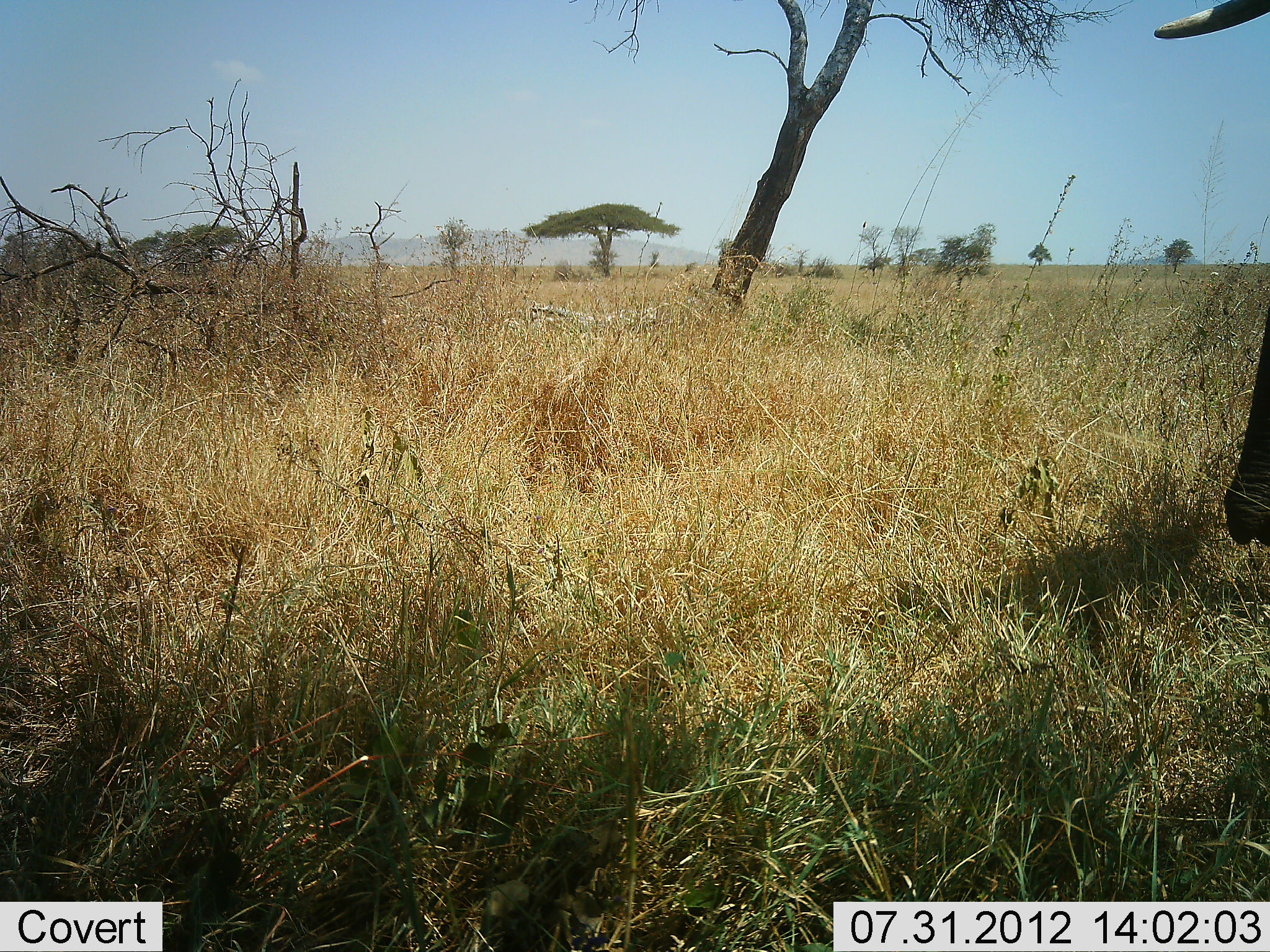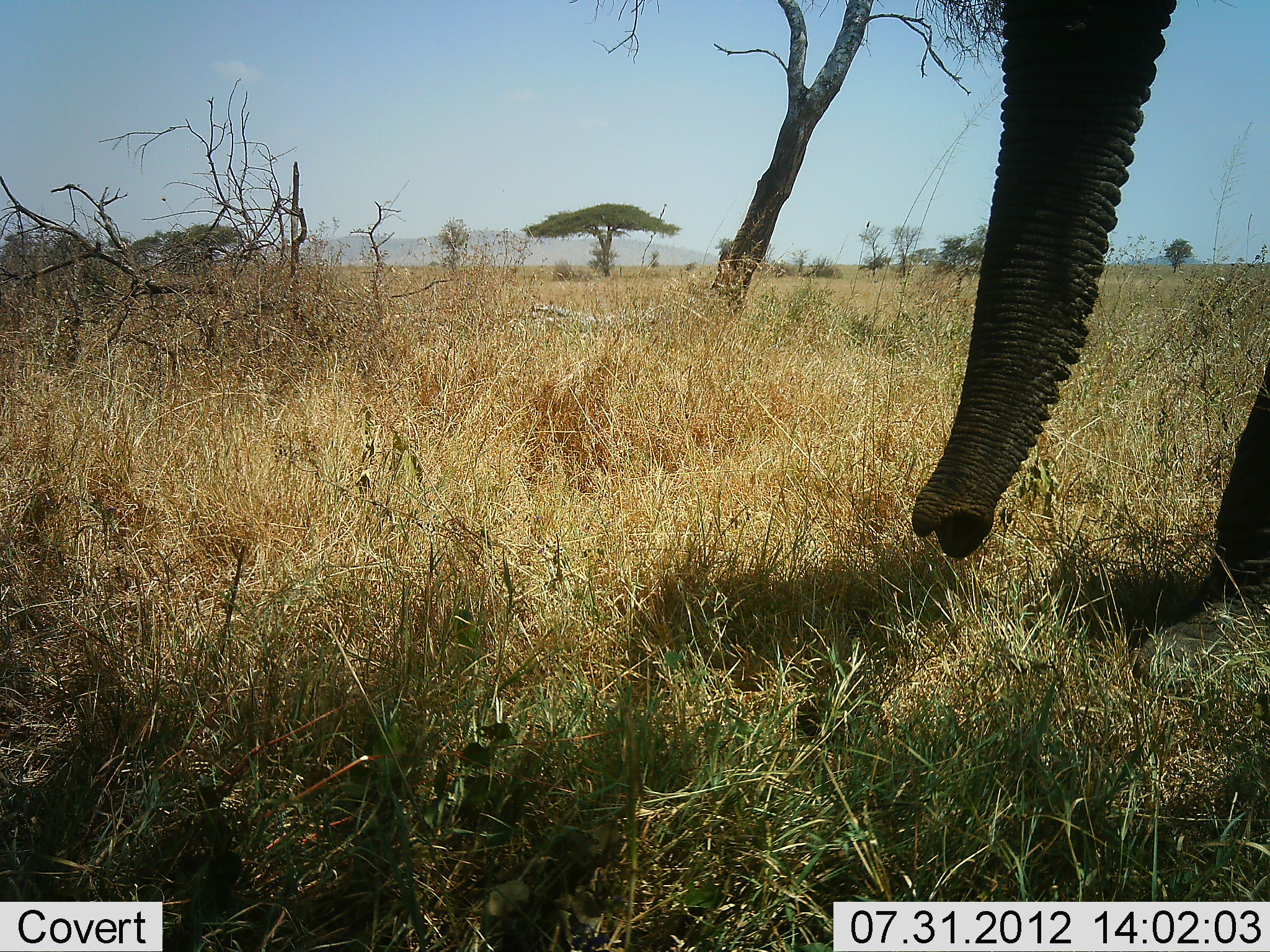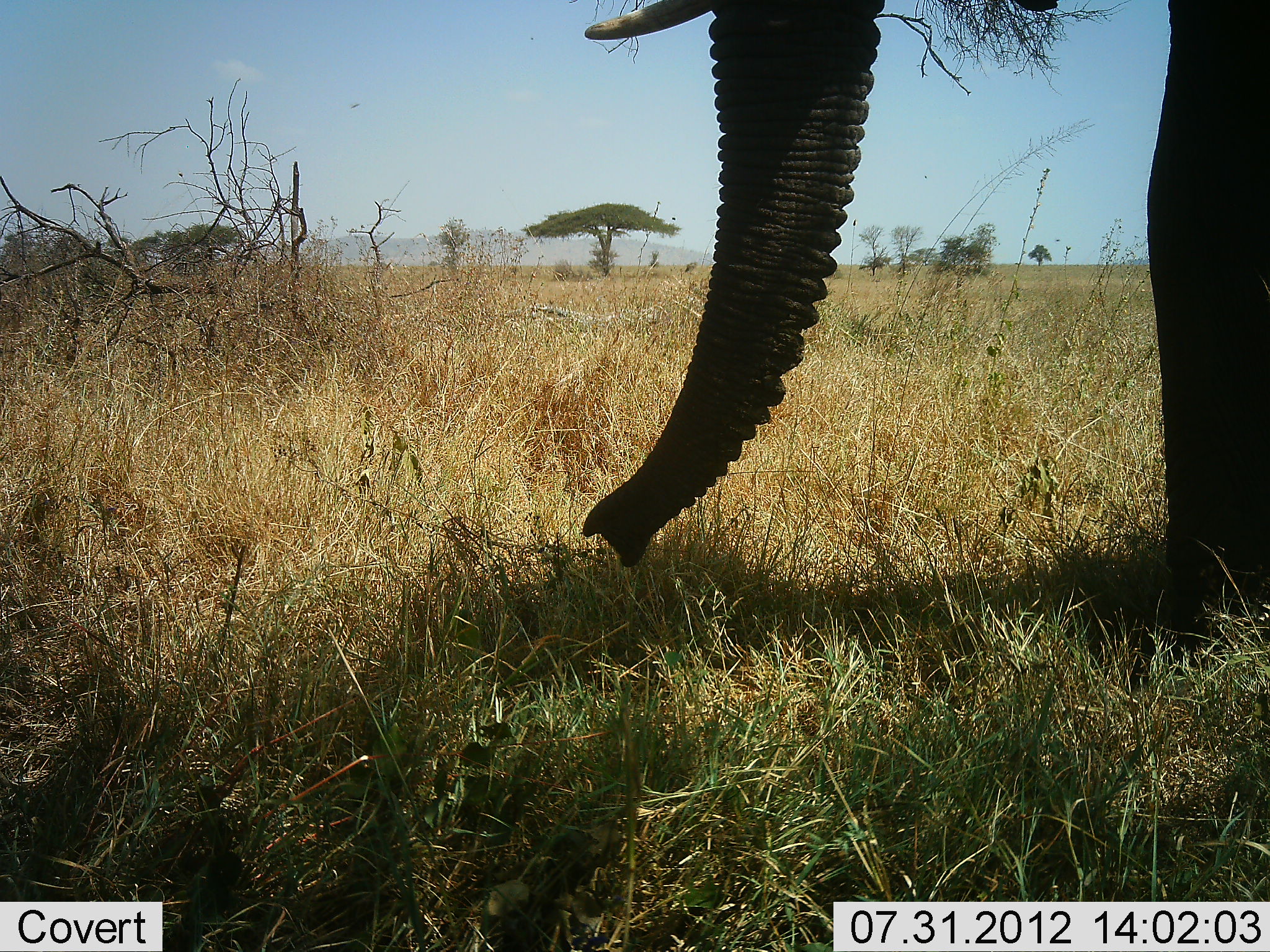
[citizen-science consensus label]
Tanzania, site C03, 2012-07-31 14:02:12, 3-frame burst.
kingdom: Animalia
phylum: Chordata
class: Mammalia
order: Proboscidea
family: Elephantidae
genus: Loxodonta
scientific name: Loxodonta africana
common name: african bush elephant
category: elephant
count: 1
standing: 18%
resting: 0%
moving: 91%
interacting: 0%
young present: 0%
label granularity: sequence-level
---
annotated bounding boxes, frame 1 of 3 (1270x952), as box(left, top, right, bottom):
animal: box(1151, 2, 1269, 546)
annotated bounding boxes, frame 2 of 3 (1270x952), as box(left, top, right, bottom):
animal: box(911, 0, 1269, 712)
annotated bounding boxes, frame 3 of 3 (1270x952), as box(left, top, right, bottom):
animal: box(584, 0, 1270, 688)